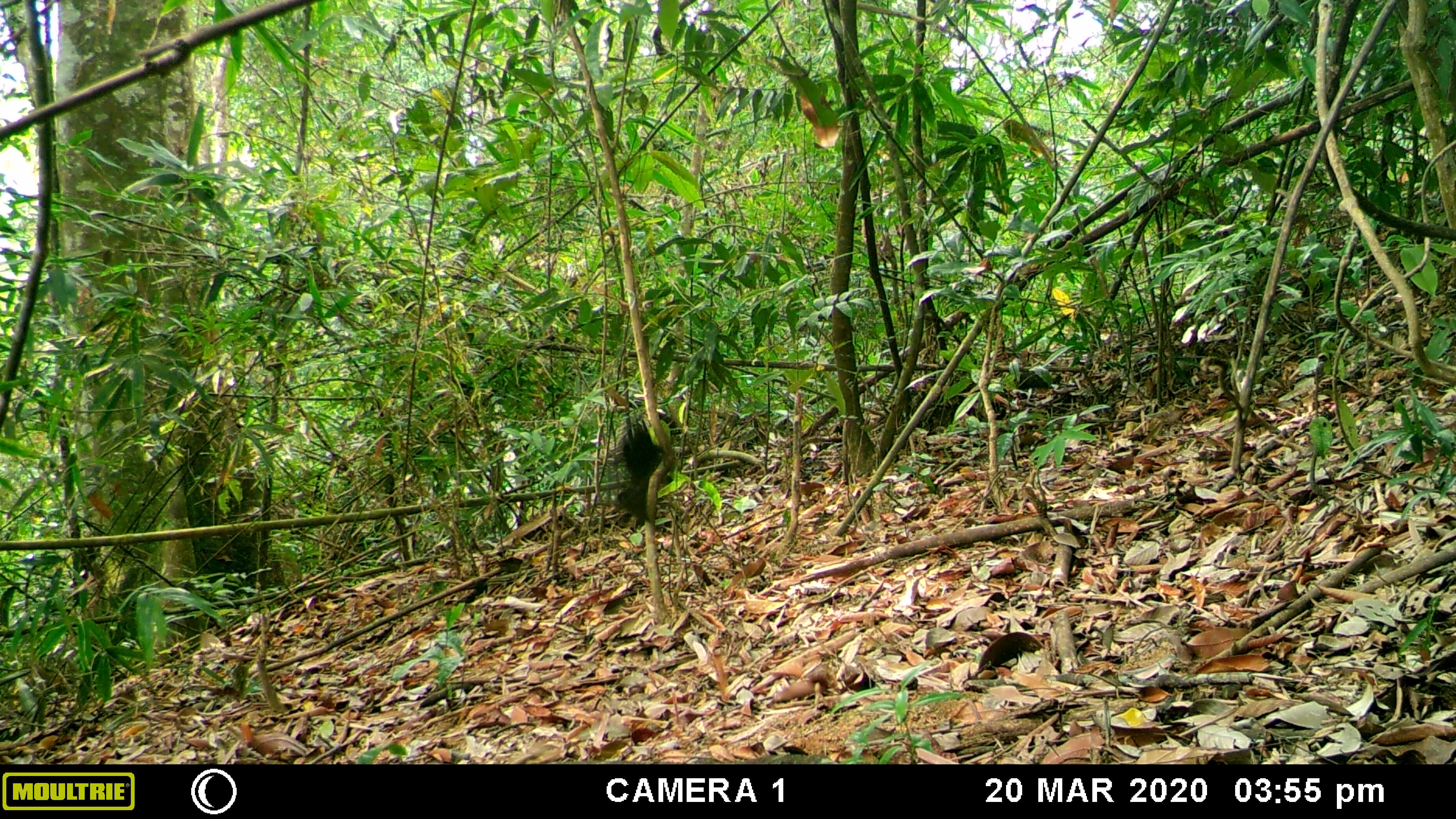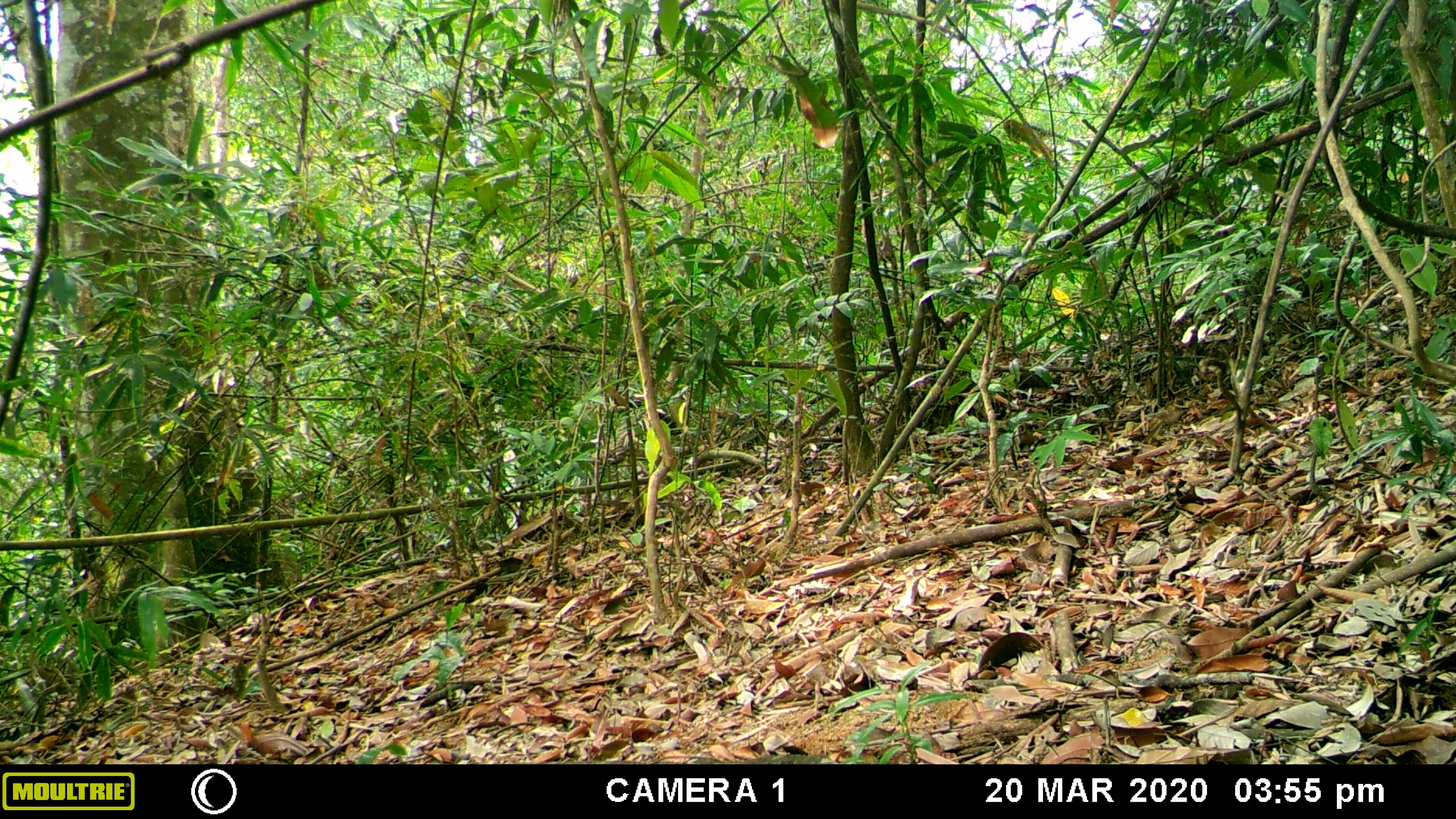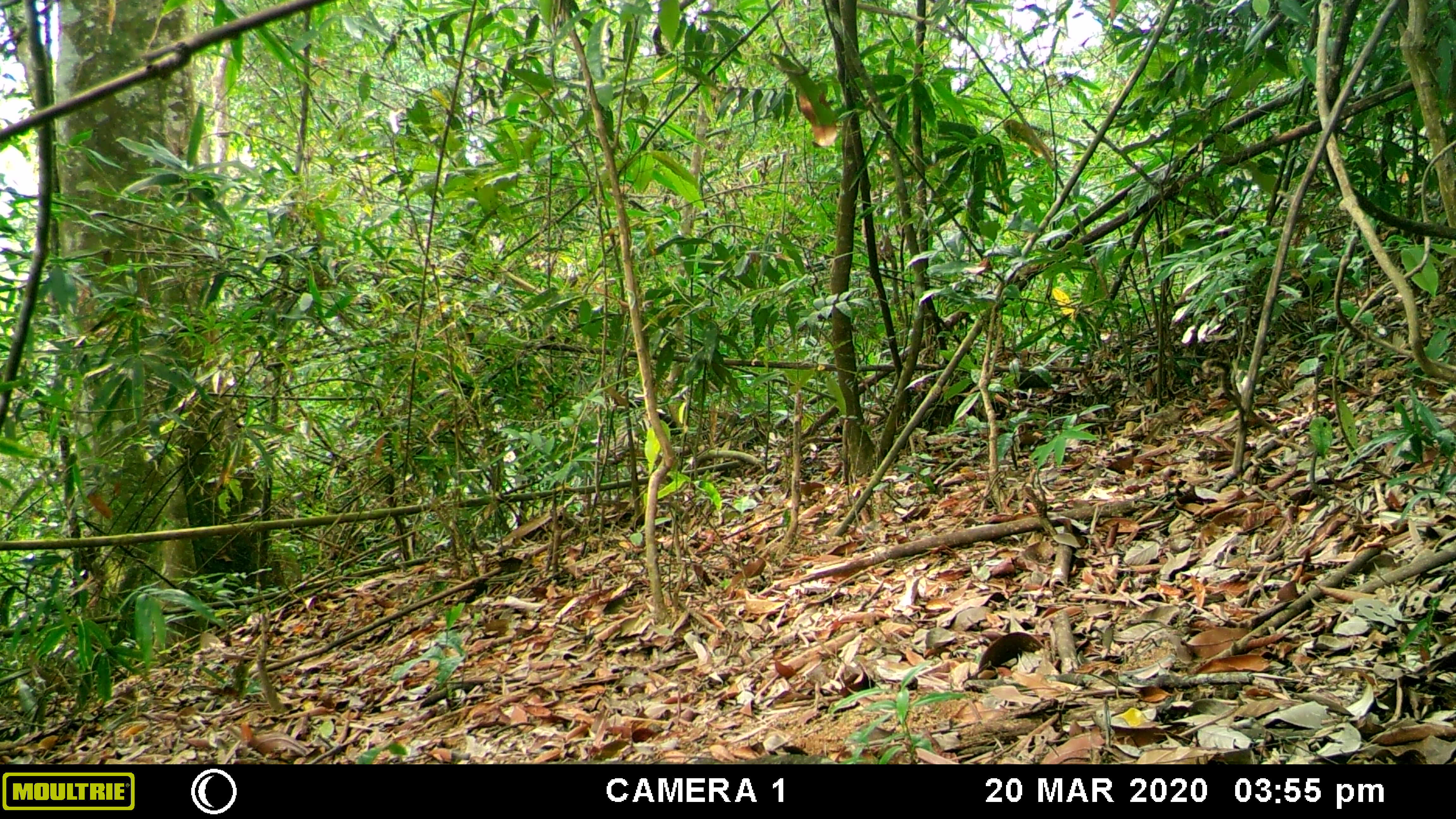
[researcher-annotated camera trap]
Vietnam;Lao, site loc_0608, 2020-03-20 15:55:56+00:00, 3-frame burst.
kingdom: Animalia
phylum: Chordata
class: Aves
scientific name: Aves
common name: bird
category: unidentified bird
Unidentified bird (bird) (Aves). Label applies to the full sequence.